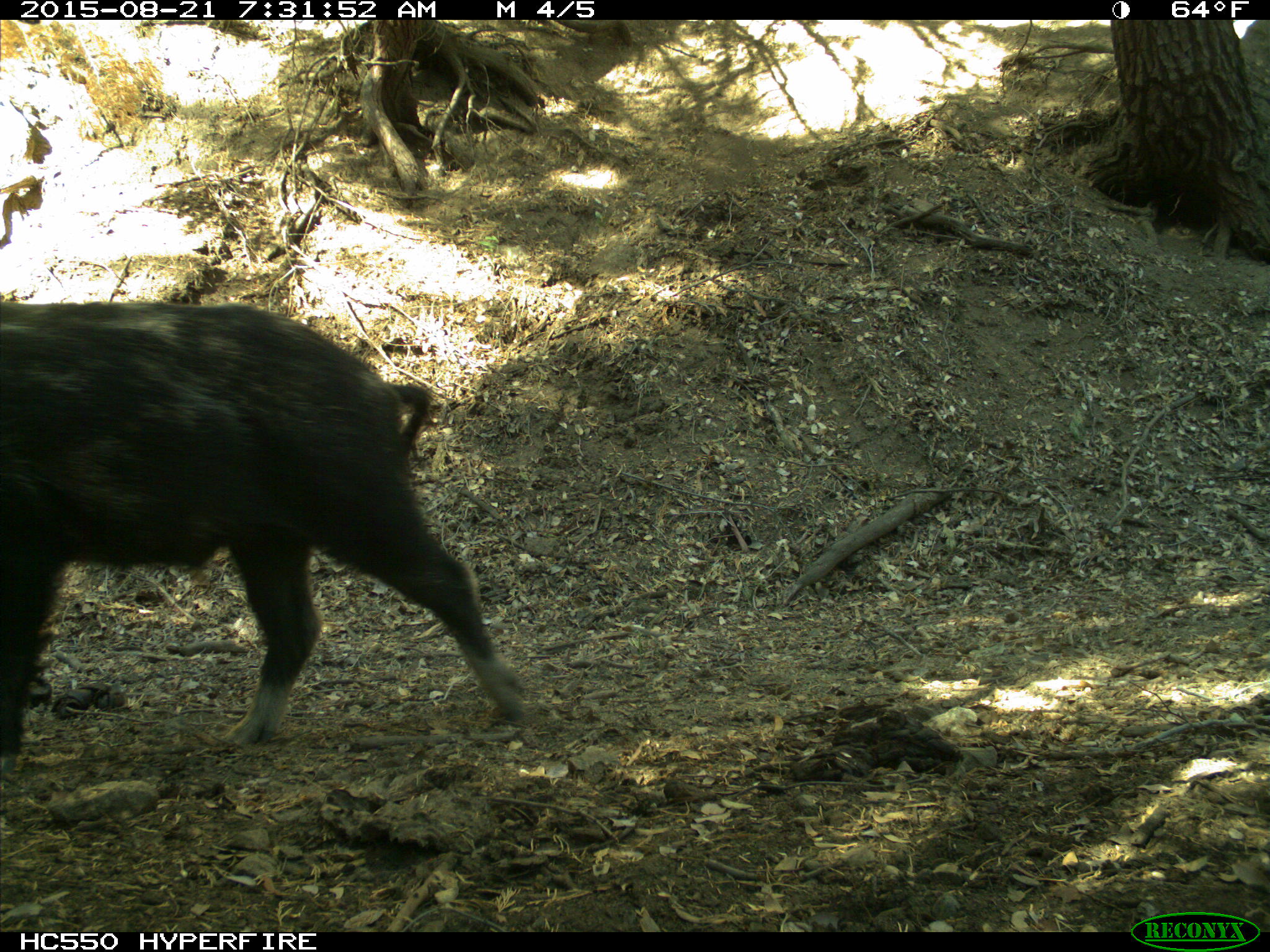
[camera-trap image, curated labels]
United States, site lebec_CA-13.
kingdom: Animalia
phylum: Chordata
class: Mammalia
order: Artiodactyla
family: Suidae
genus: Sus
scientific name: Sus scrofa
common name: wild boar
Sus scrofa (wild boar).